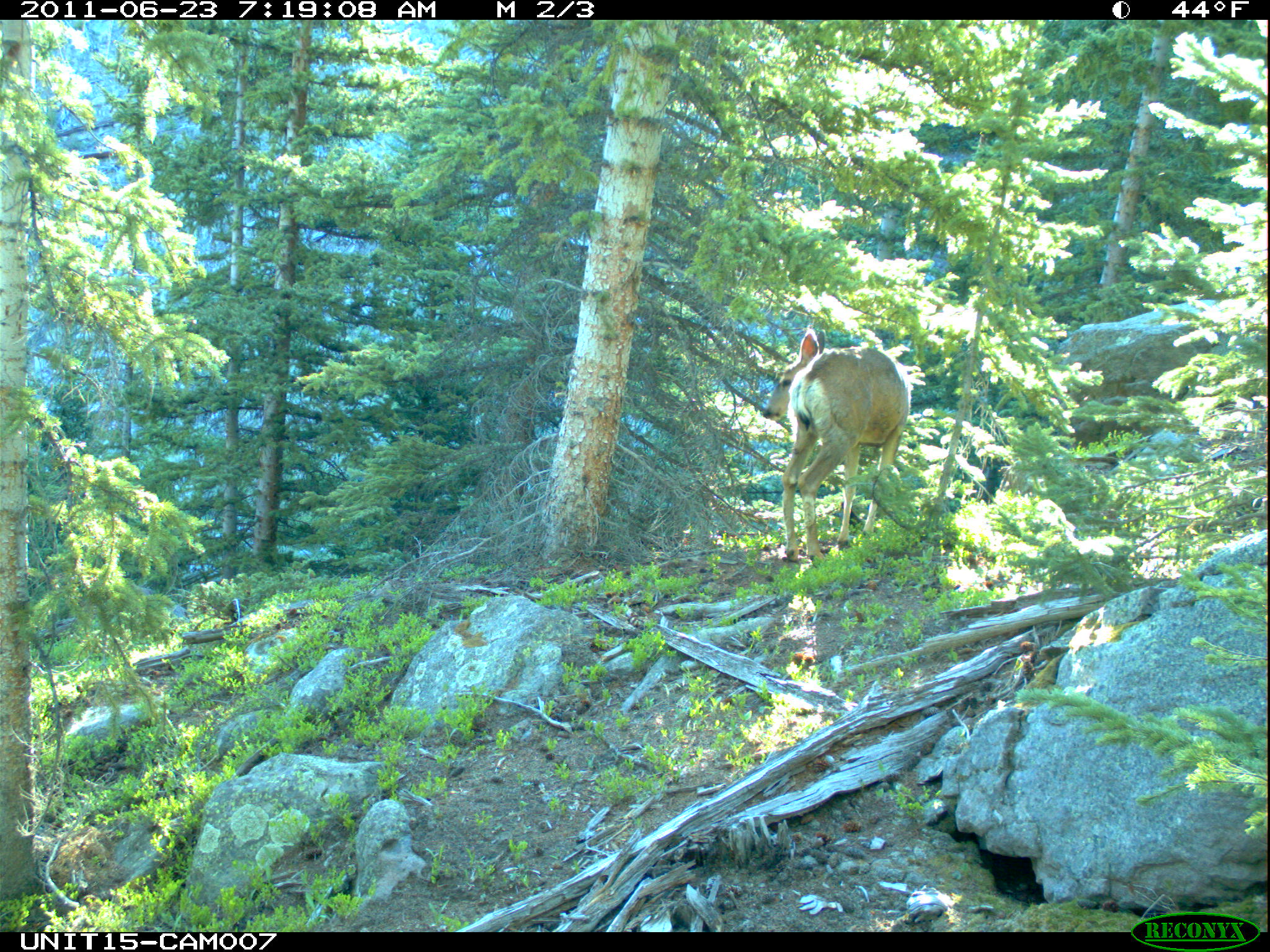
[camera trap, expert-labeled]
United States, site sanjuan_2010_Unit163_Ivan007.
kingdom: Animalia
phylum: Chordata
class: Mammalia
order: Artiodactyla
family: Cervidae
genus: Odocoileus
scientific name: Odocoileus hemionus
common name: mule deer